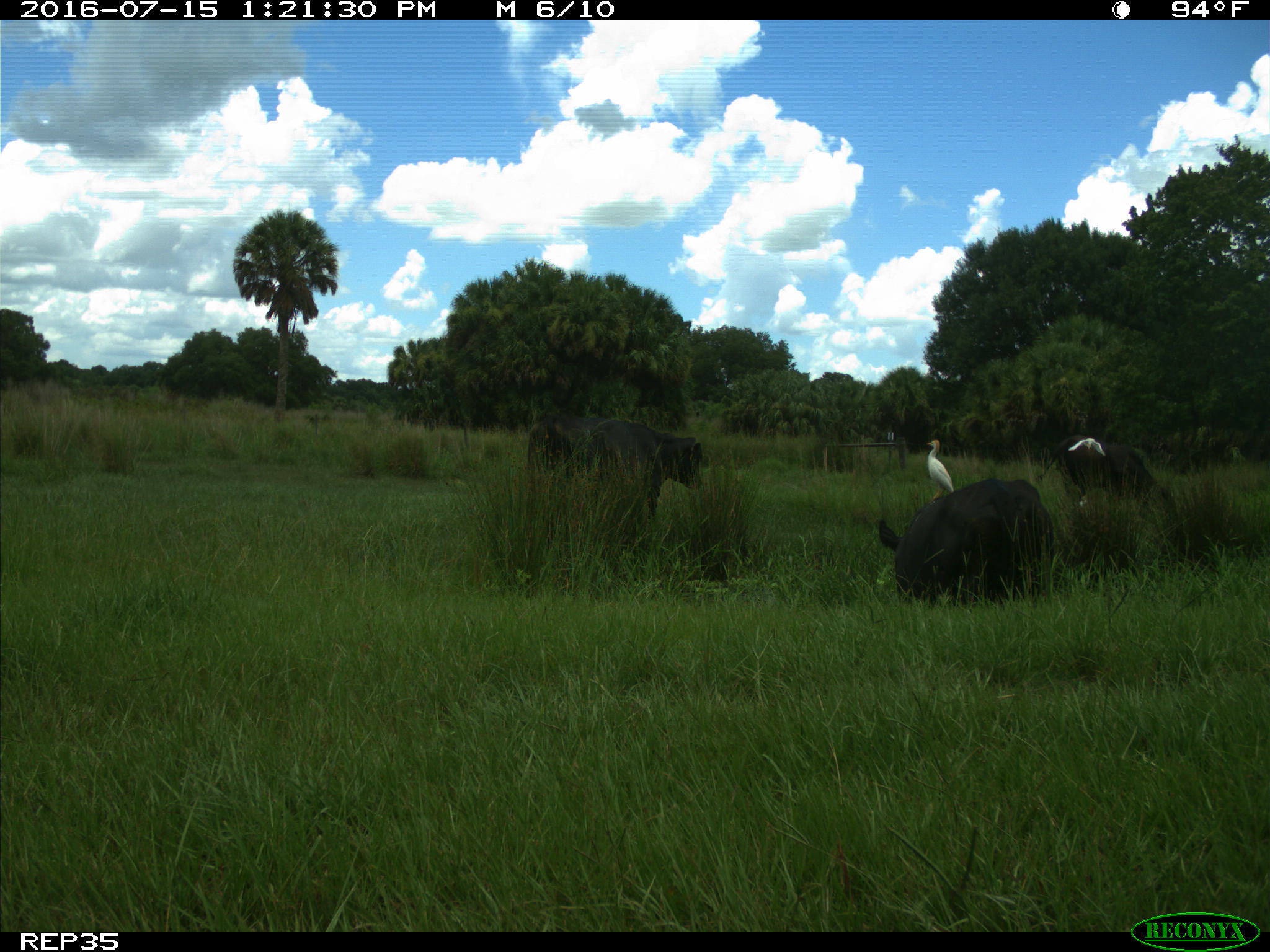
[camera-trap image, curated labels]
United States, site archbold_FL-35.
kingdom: Animalia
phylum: Chordata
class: Mammalia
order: Artiodactyla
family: Bovidae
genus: Bos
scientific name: Bos taurus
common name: domestic cow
Bos taurus (domestic cow).